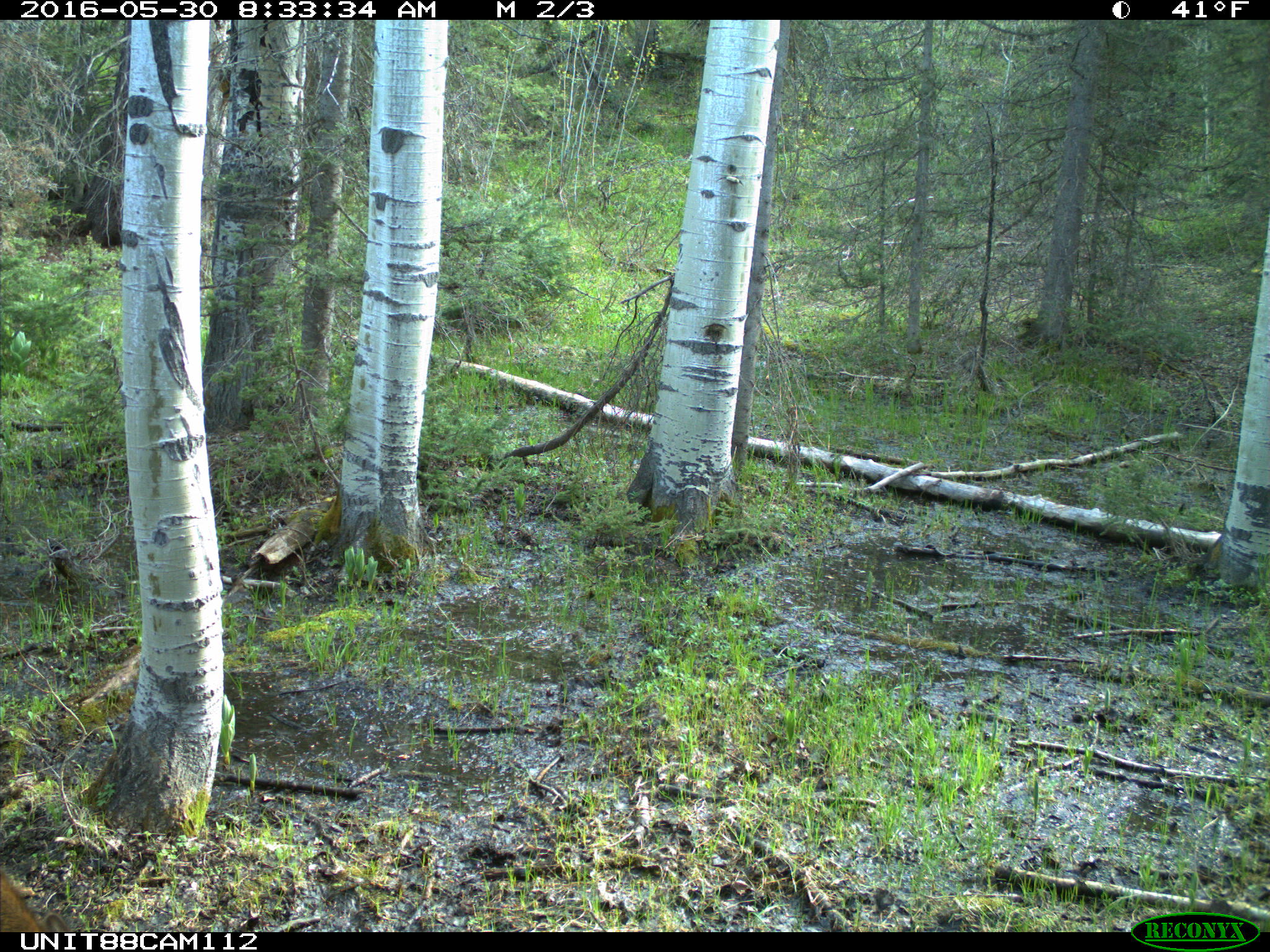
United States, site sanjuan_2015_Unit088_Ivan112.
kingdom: Animalia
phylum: Chordata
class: Mammalia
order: Artiodactyla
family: Cervidae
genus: Cervus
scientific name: Cervus elaphus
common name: red deer